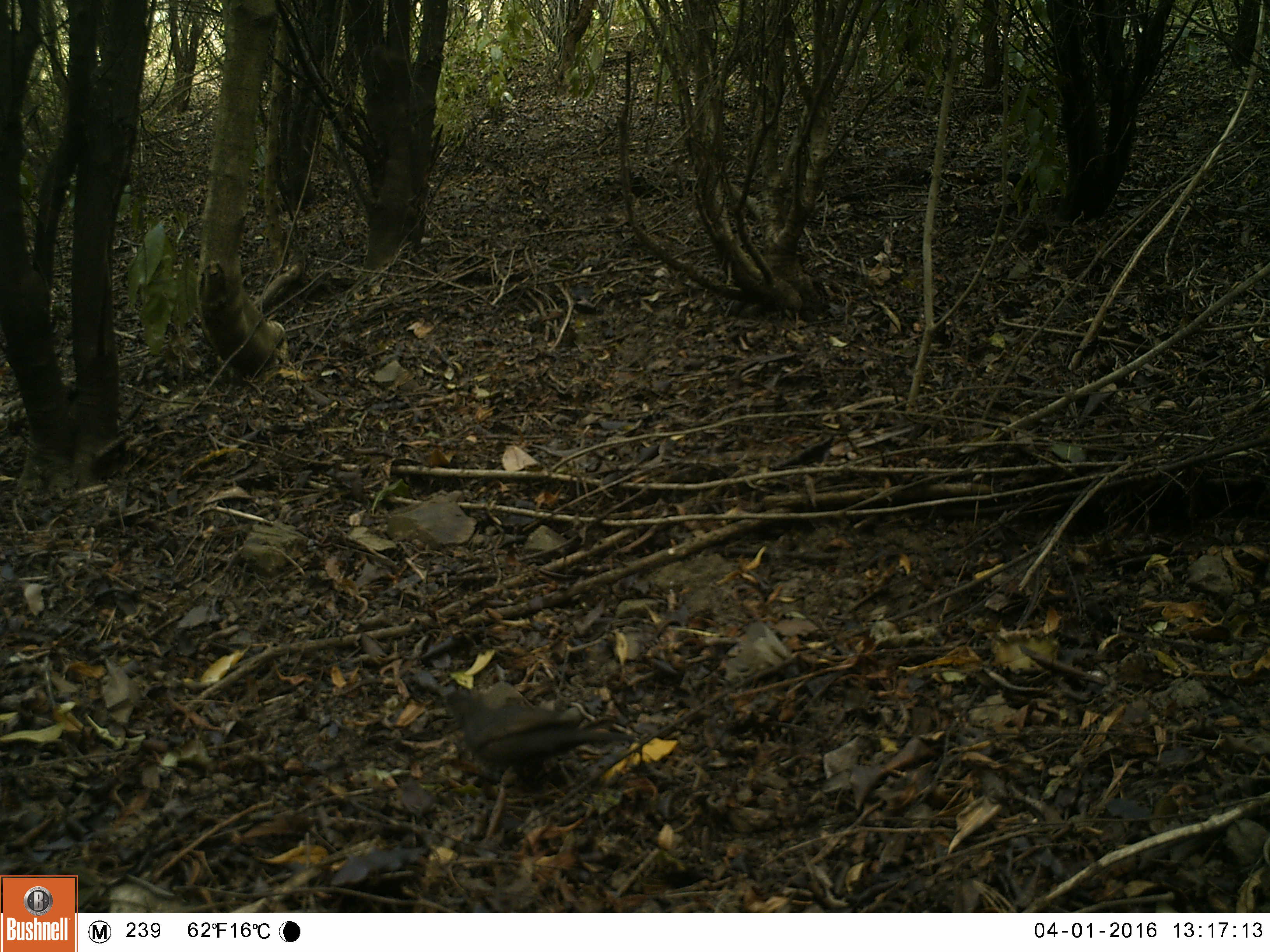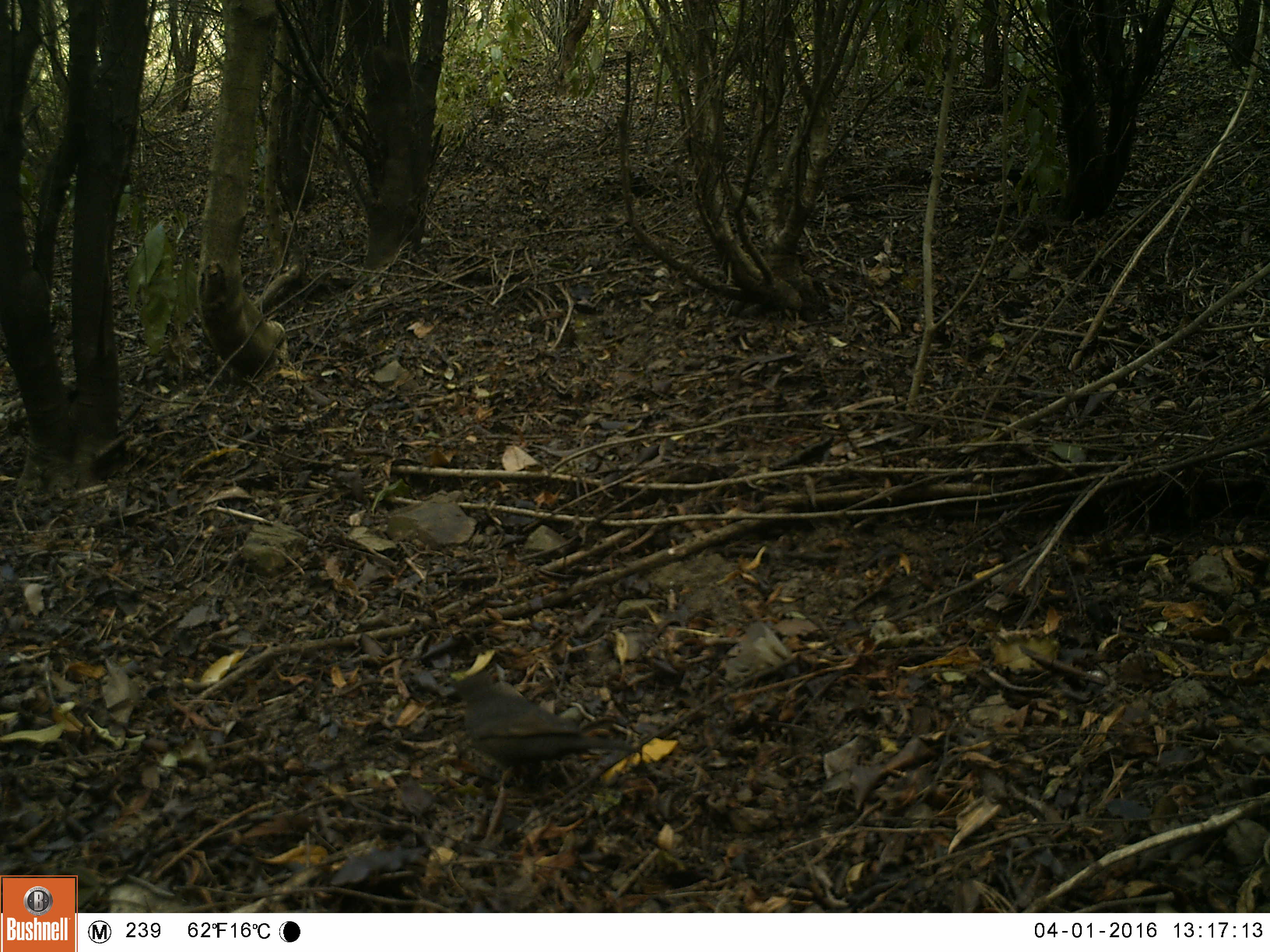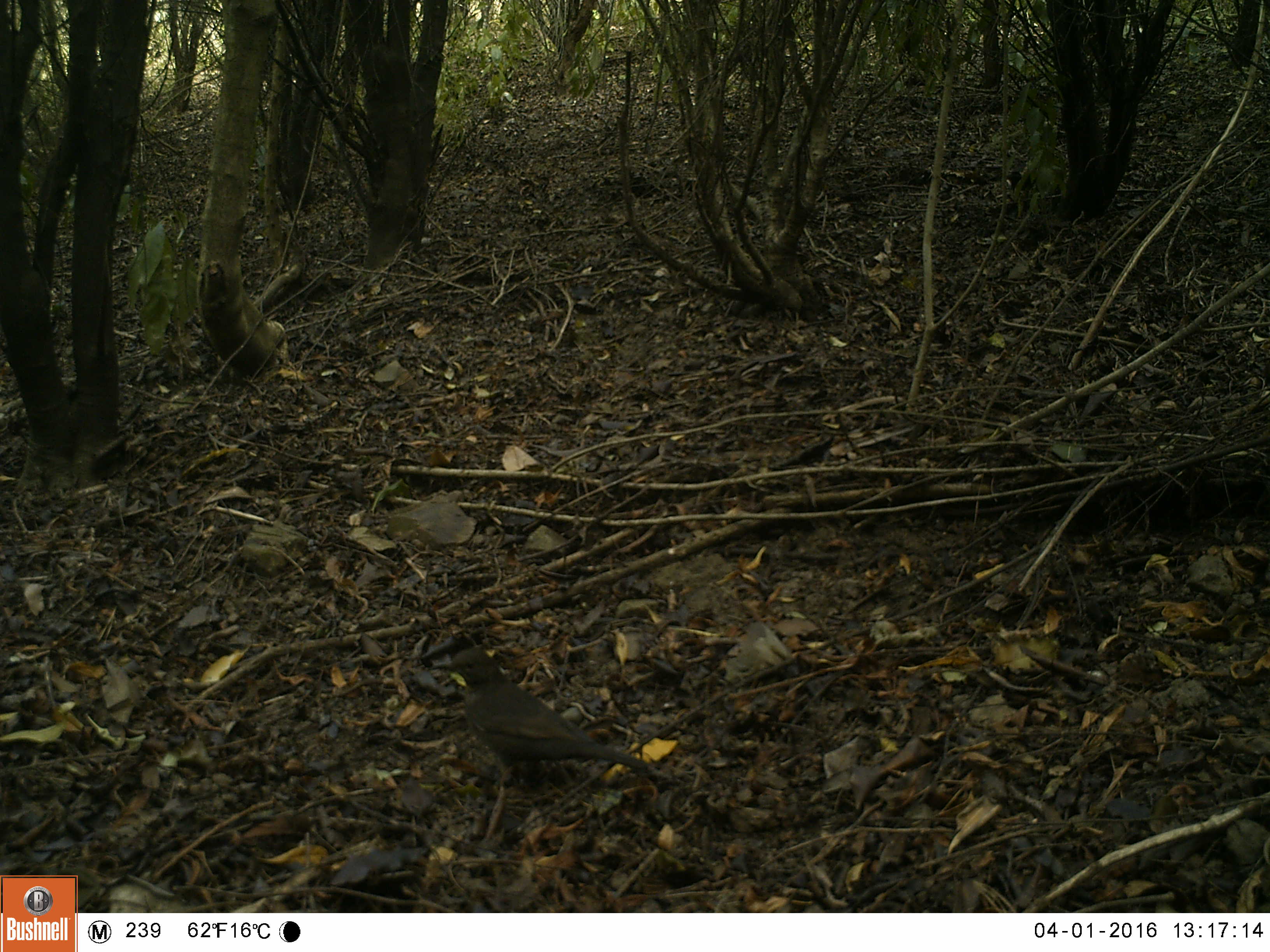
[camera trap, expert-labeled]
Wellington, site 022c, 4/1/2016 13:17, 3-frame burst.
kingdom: Animalia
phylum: Chordata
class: Aves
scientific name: Aves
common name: bird